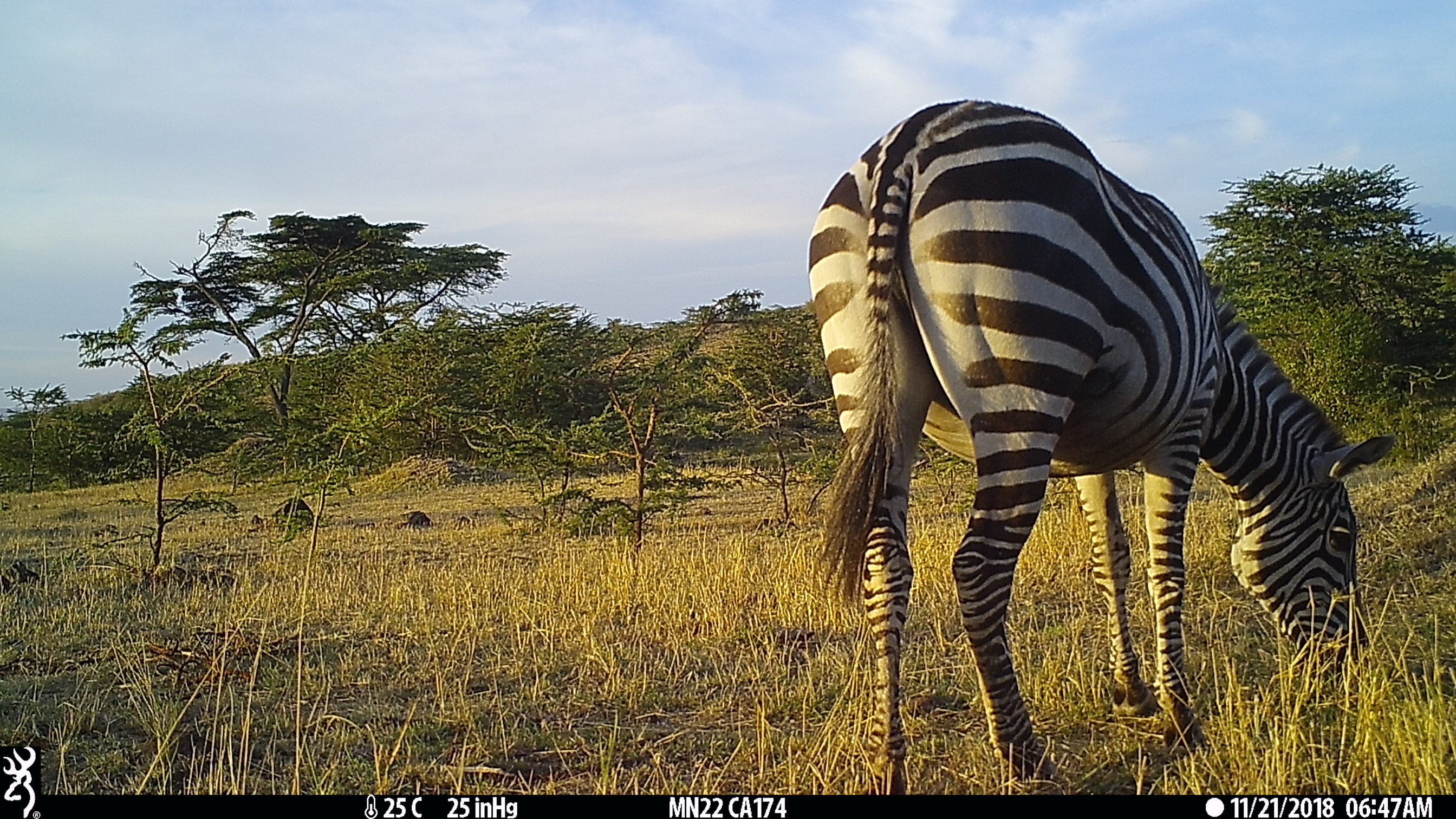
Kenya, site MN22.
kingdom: Animalia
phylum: Chordata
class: Mammalia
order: Perissodactyla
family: Equidae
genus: Equus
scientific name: Equus quagga burchellii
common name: burchell's zebra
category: zebra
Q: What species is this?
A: Zebra (burchell's zebra) (Equus quagga burchellii).